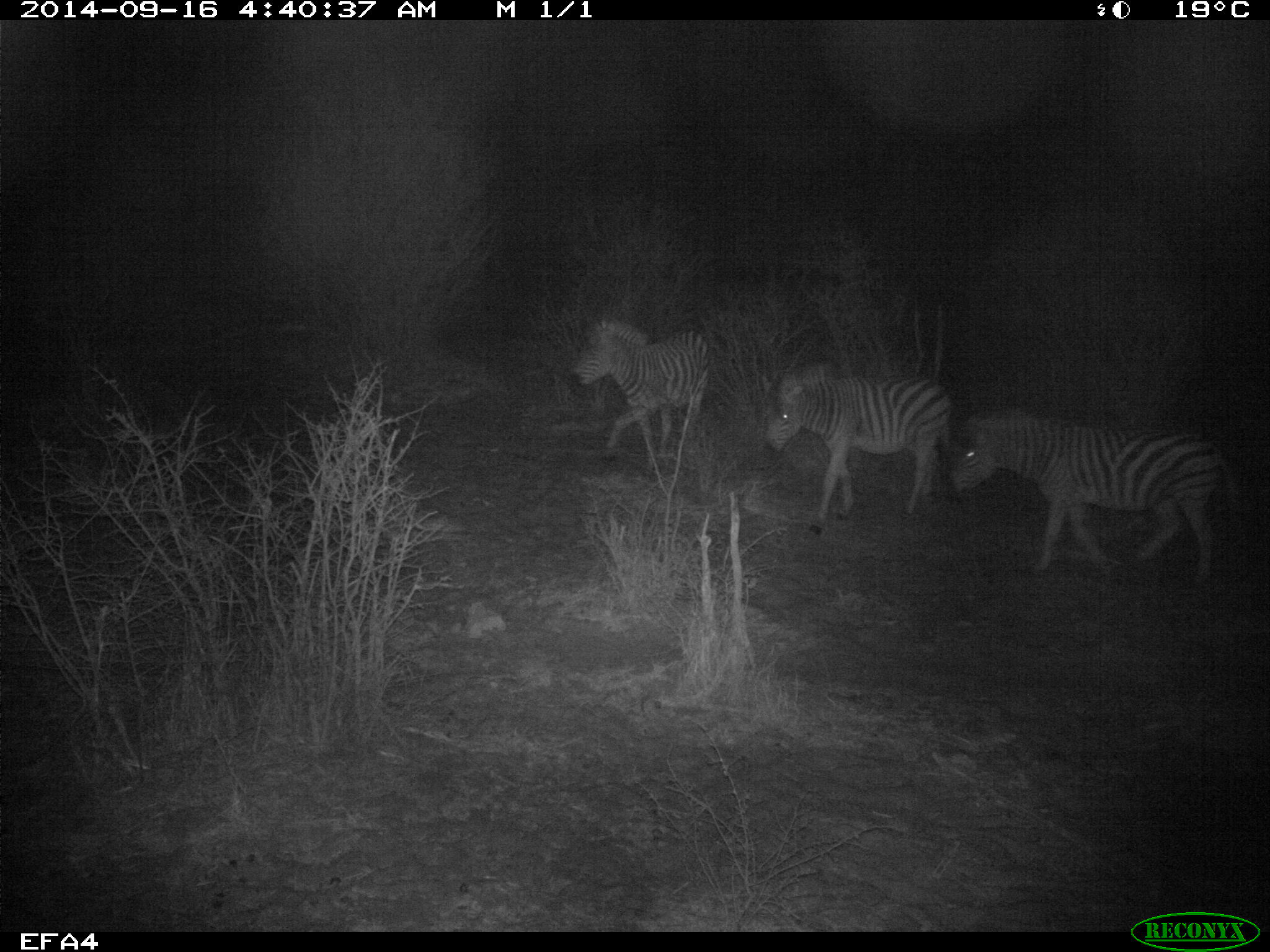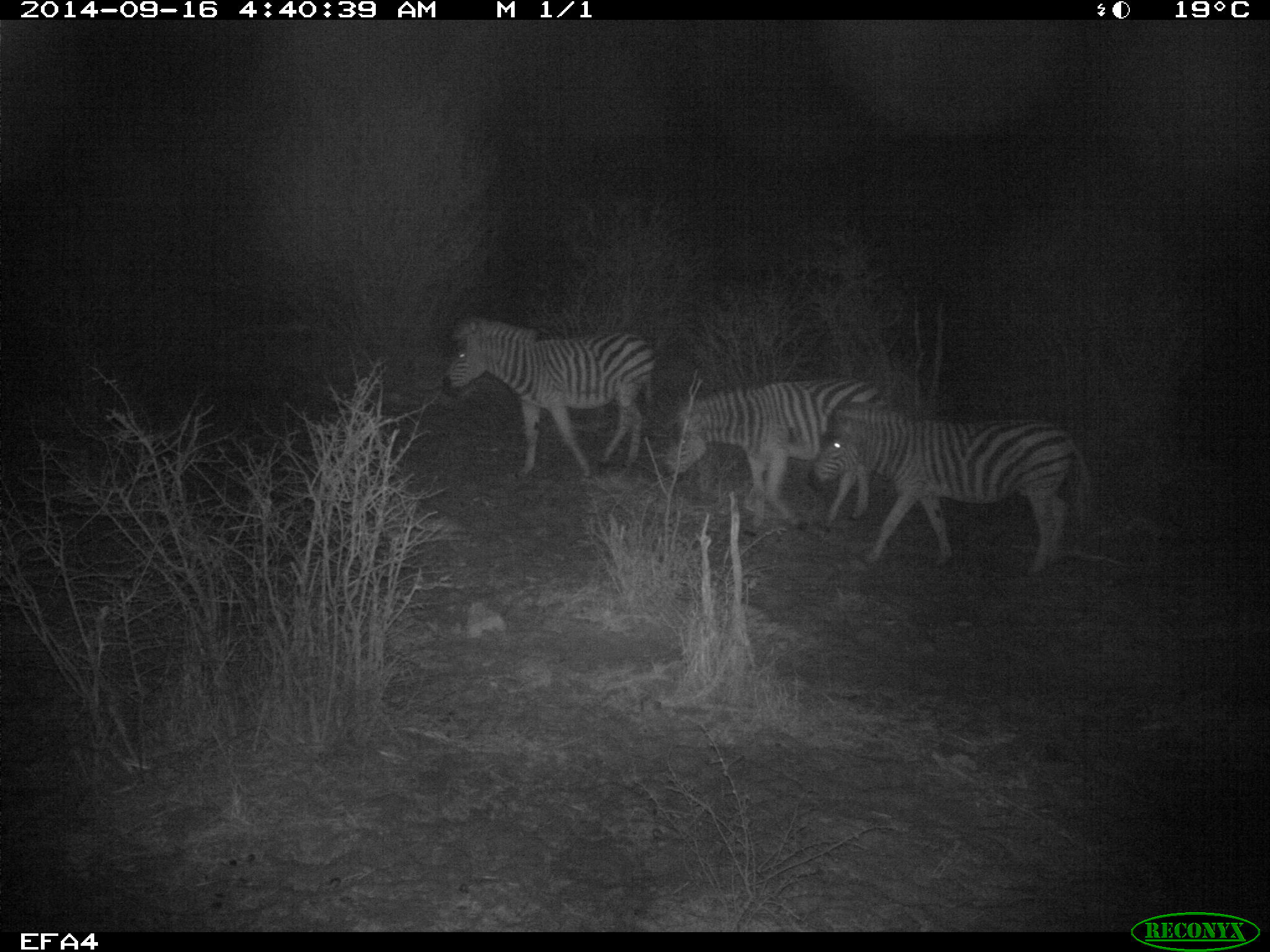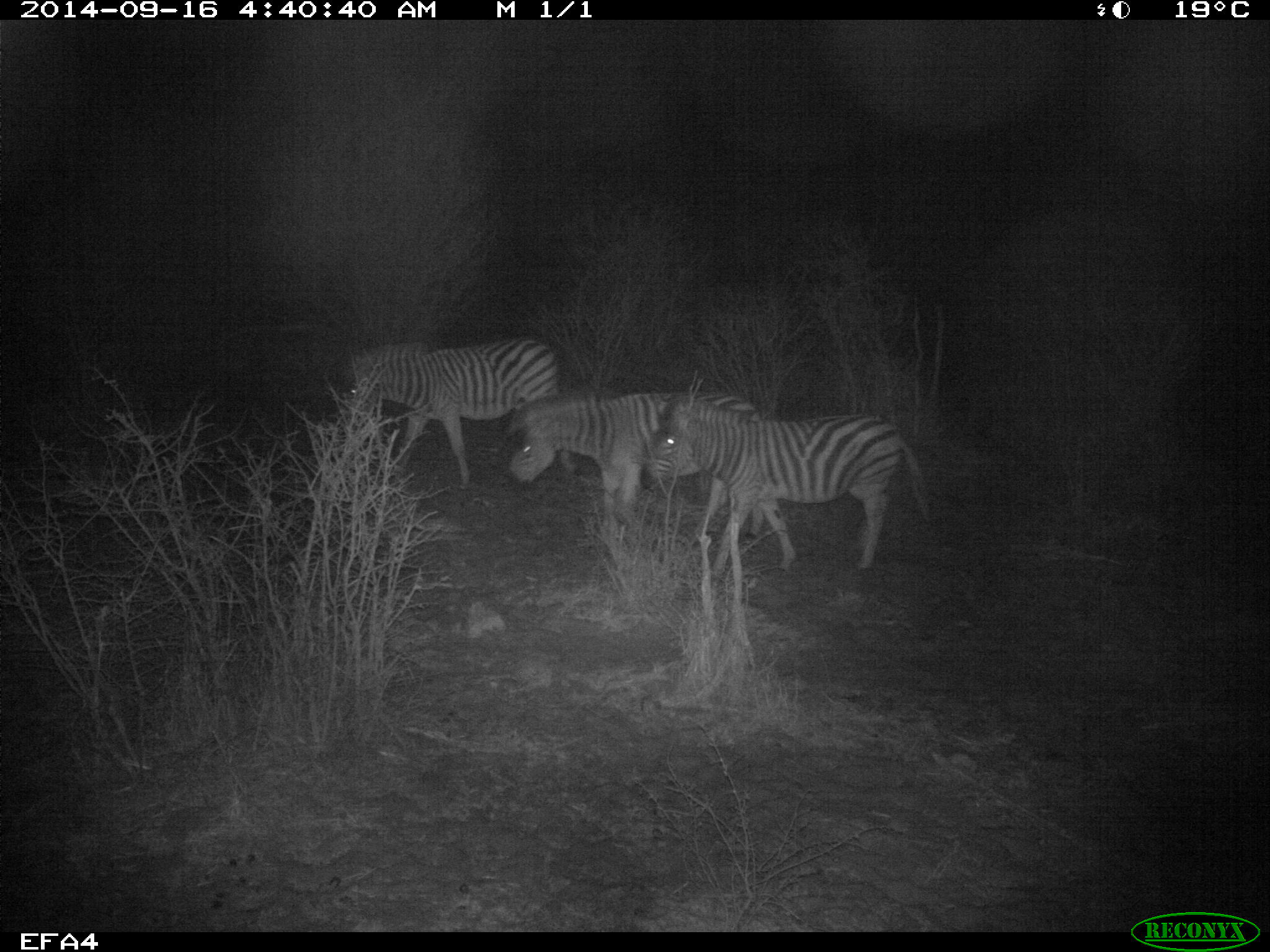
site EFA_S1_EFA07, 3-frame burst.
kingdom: Animalia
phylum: Chordata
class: Mammalia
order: Perissodactyla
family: Equidae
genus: Equus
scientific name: Equus quagga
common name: plains zebra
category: zebraplains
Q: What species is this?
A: Zebraplains (plains zebra) (Equus quagga).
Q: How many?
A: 3.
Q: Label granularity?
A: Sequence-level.